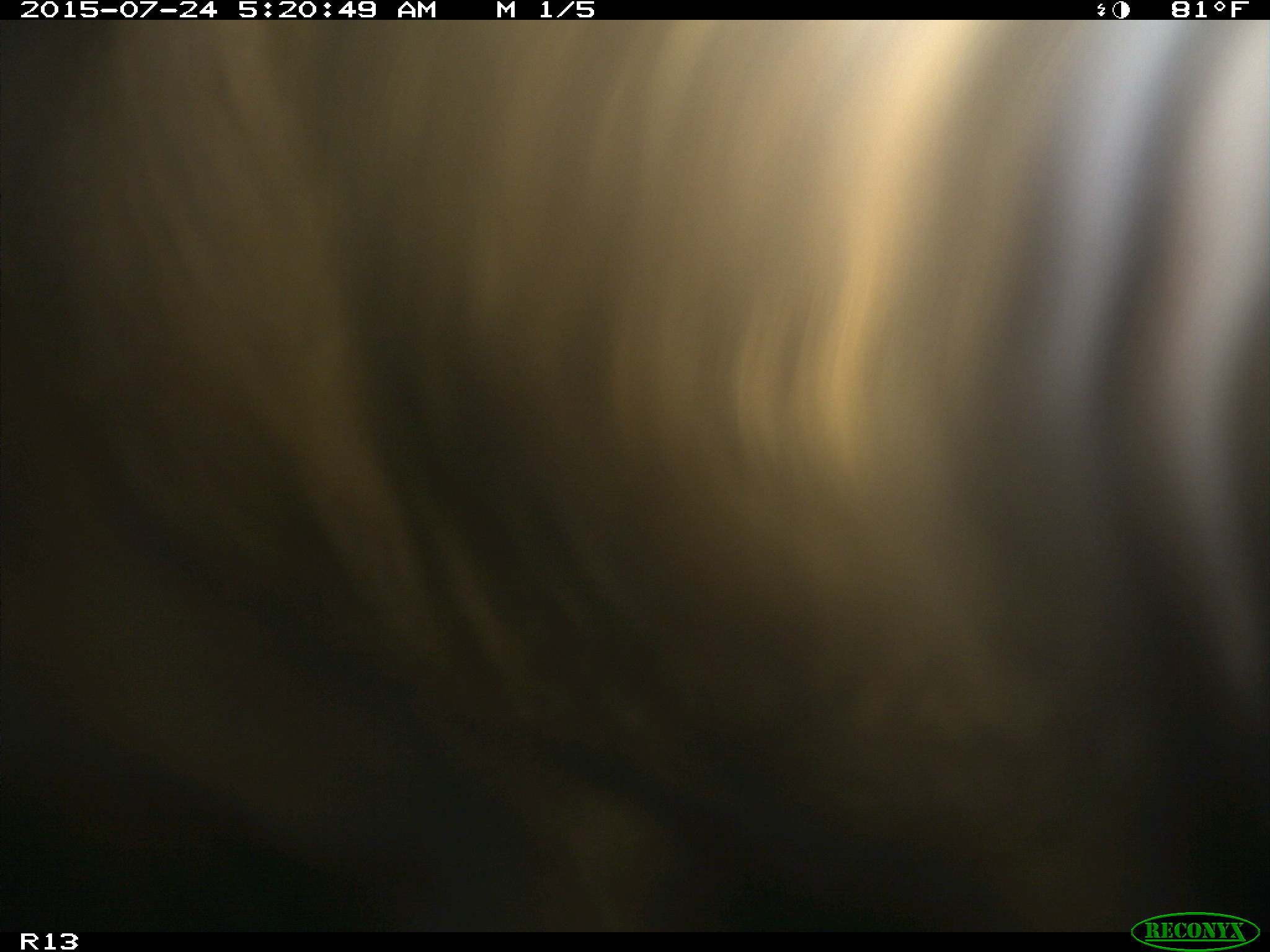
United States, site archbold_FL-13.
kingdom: Animalia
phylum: Chordata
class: Mammalia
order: Artiodactyla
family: Bovidae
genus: Bos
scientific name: Bos taurus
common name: domestic cow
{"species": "Bos taurus (domestic cow)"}